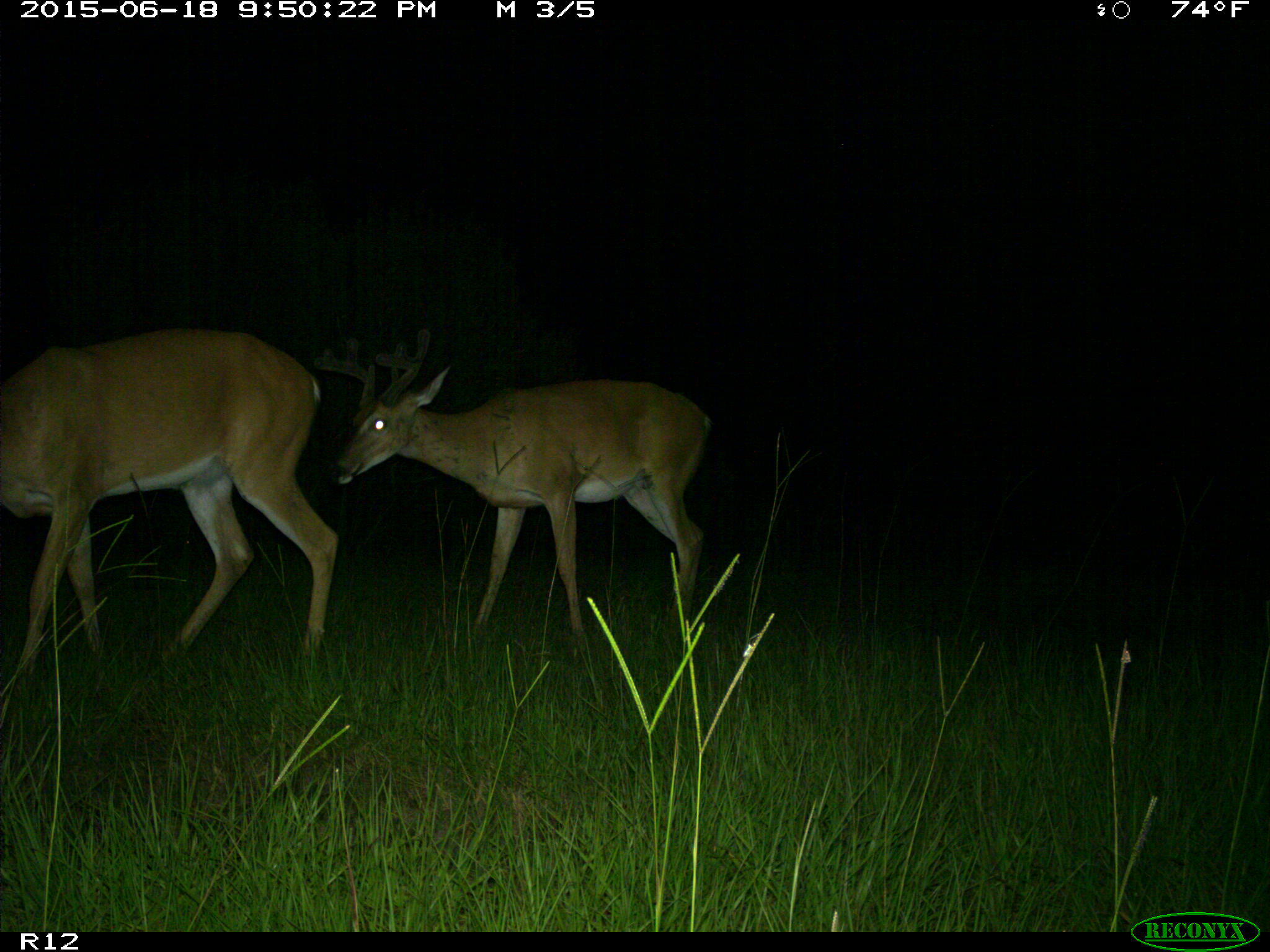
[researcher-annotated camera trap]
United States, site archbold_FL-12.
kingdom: Animalia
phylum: Chordata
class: Mammalia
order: Artiodactyla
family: Cervidae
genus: Odocoileus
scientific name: Odocoileus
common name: deer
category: unidentified deer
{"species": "unidentified deer (deer) (Odocoileus)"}